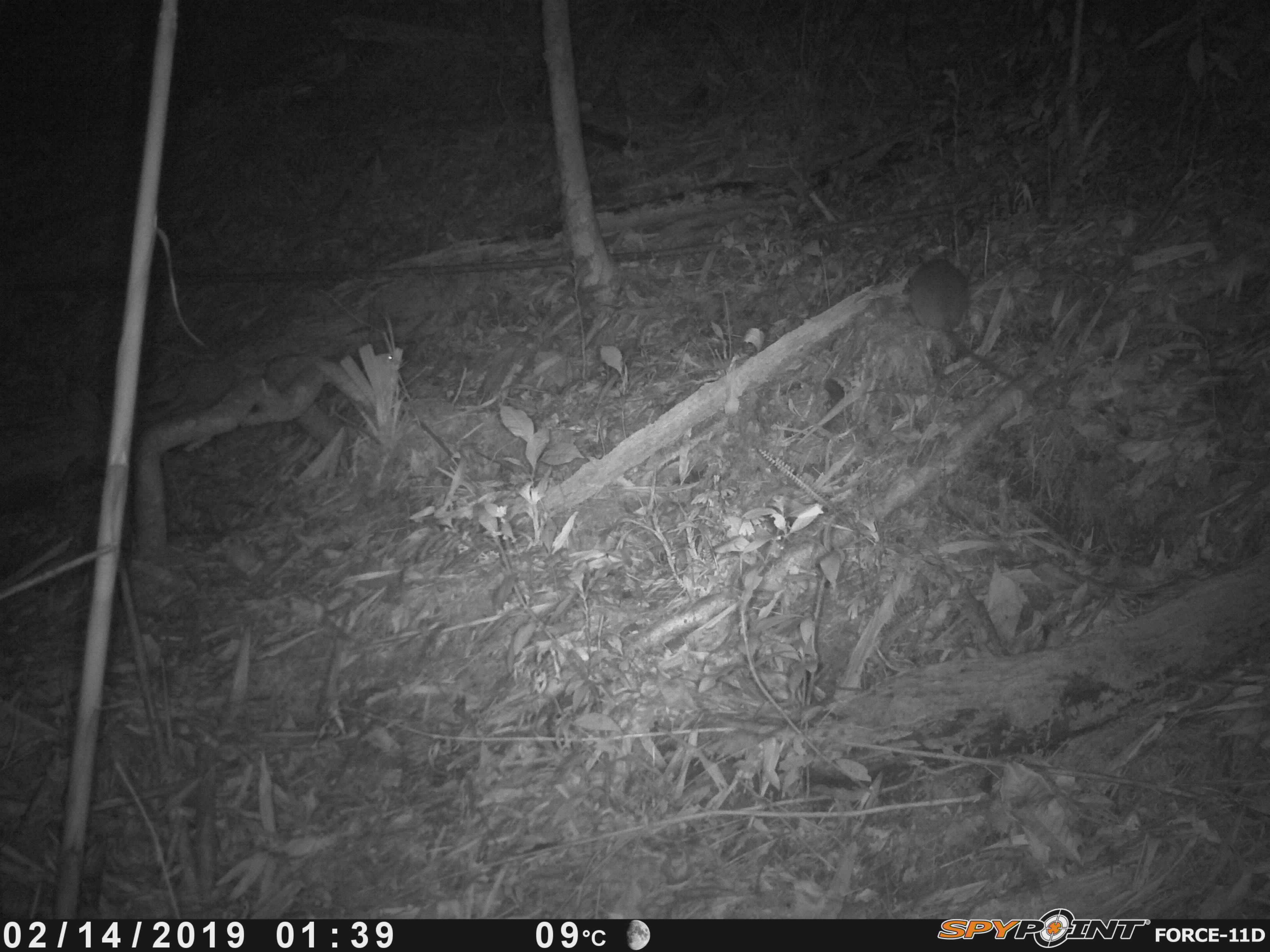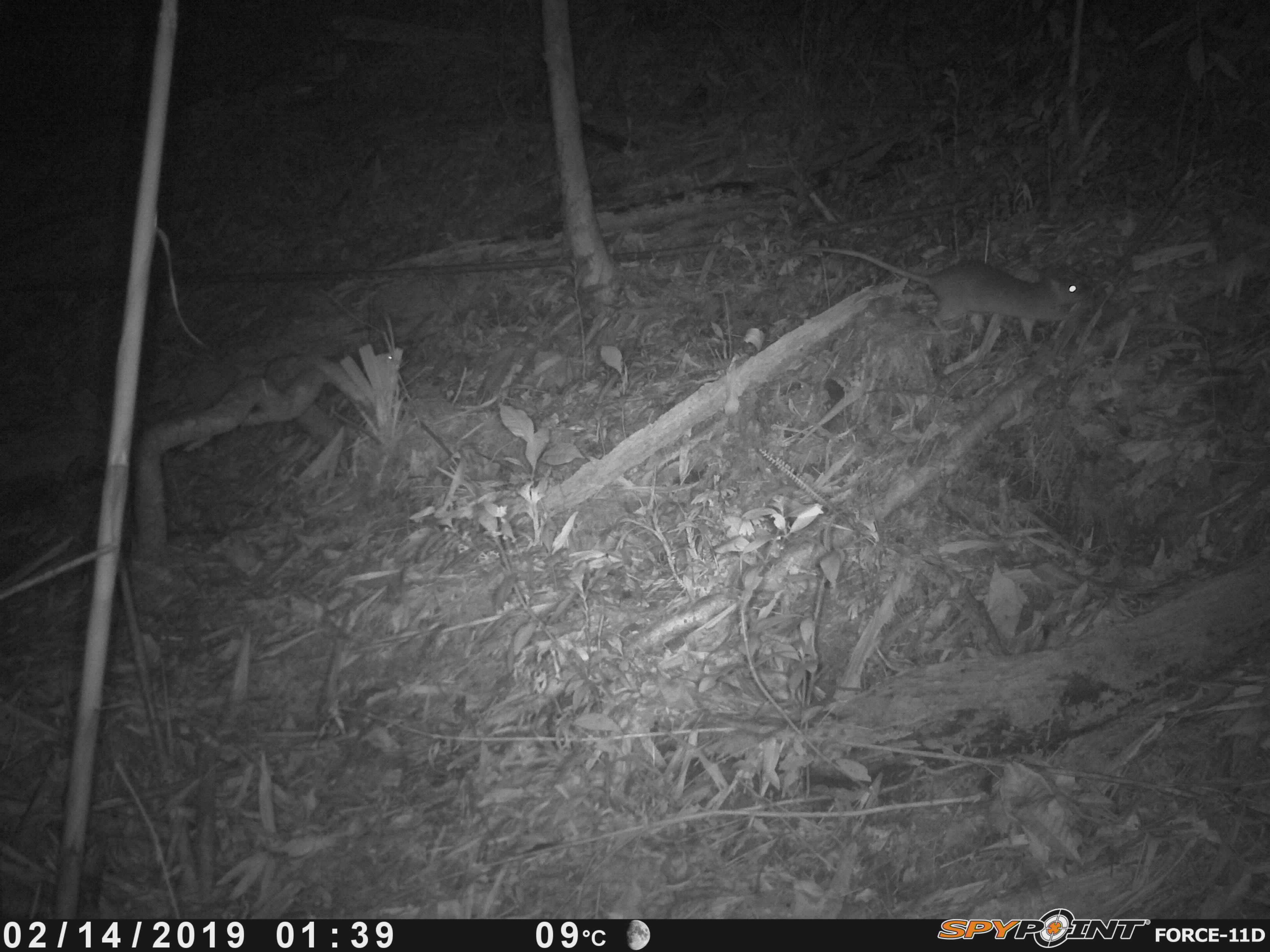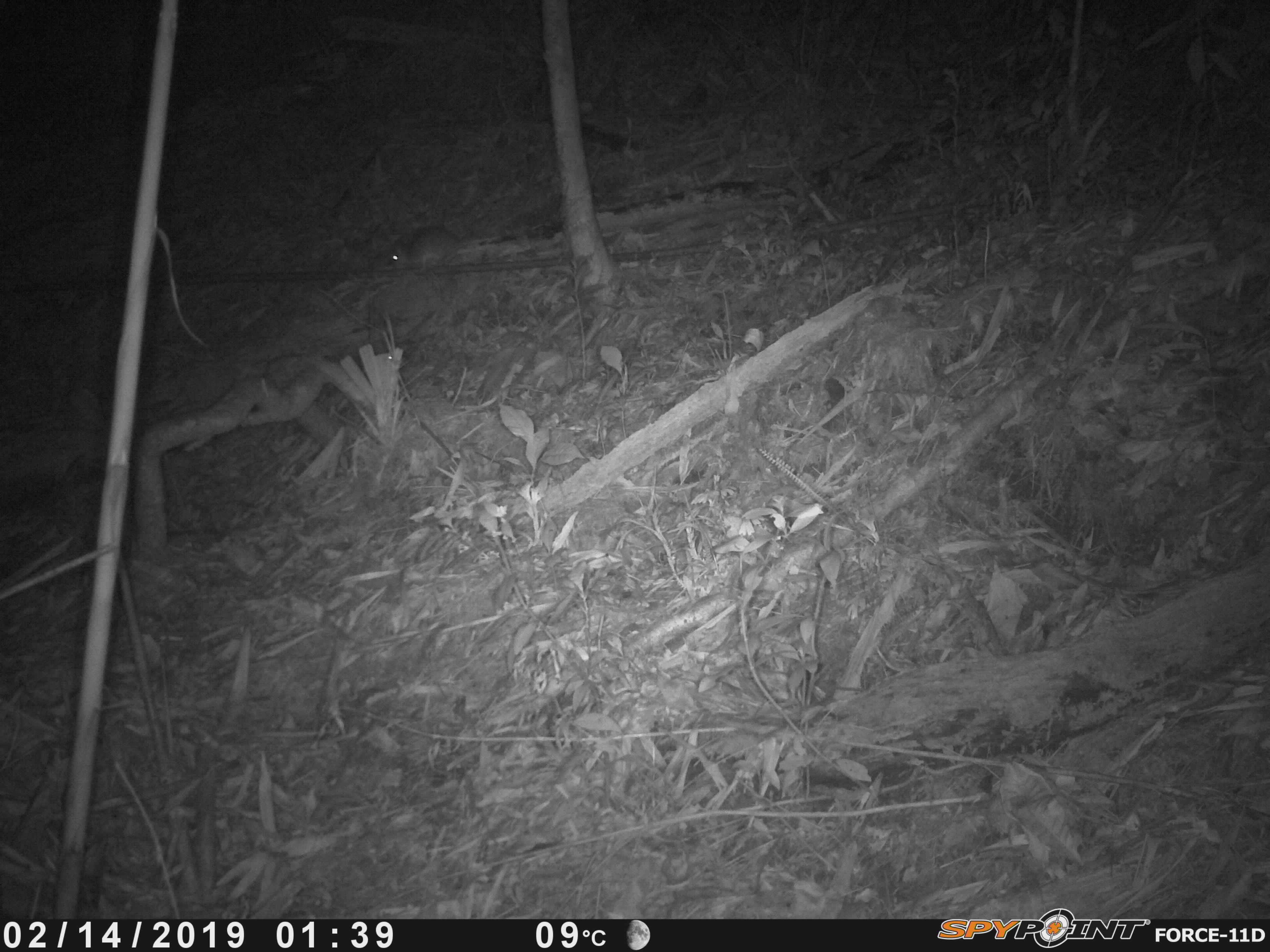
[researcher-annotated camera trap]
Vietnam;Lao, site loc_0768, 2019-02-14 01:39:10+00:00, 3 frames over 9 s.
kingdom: Animalia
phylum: Chordata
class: Mammalia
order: Rodentia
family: Muridae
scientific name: Muridae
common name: old-world mice and rats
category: unidentified murid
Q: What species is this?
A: Unidentified murid (old-world mice and rats) (Muridae).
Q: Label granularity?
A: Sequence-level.